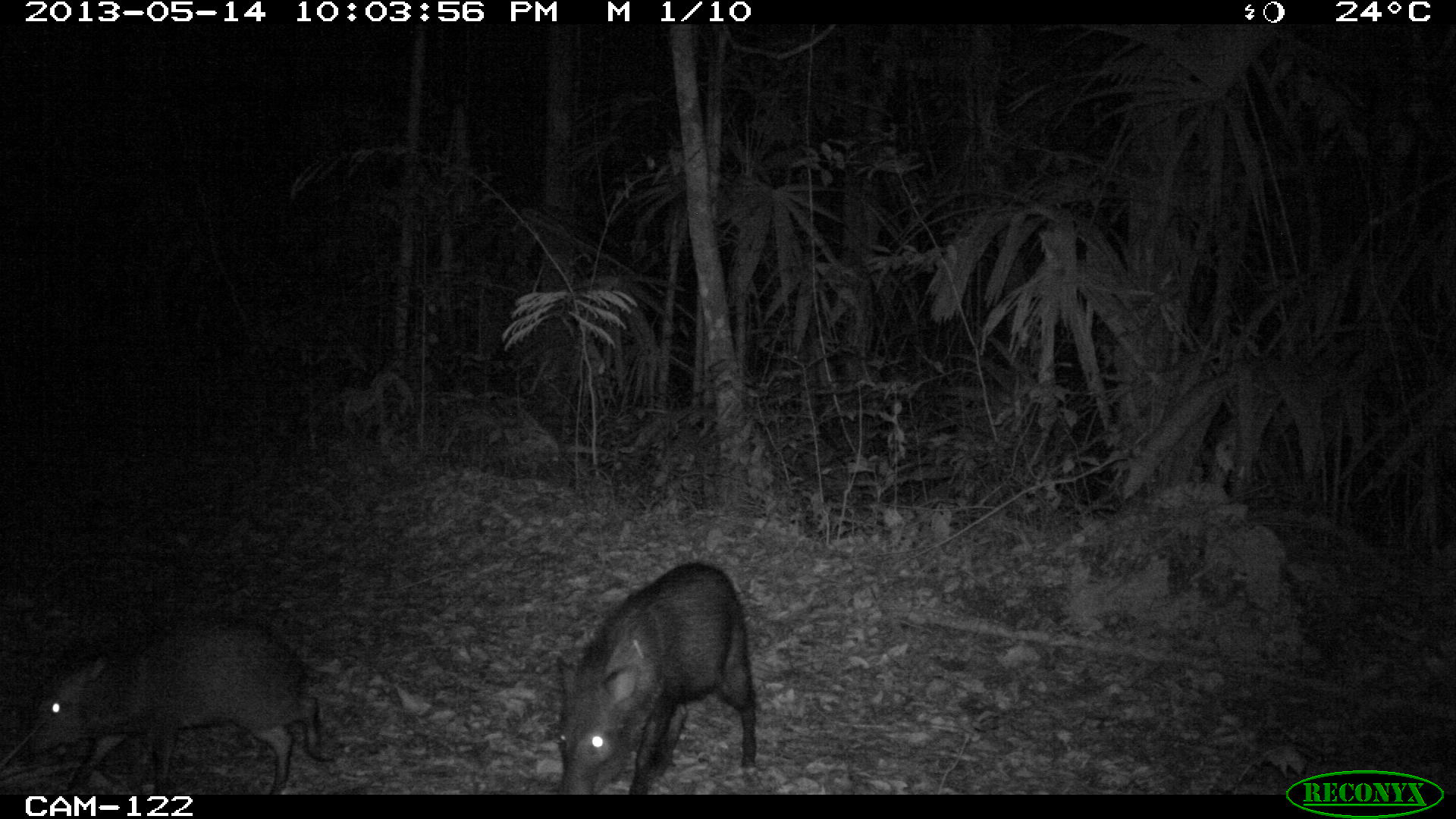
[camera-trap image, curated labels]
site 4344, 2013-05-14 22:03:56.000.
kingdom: Animalia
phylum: Chordata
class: Mammalia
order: Artiodactyla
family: Tayassuidae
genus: Pecari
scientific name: Pecari tajacu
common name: collared peccary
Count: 9.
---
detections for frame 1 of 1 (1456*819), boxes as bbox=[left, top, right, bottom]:
pecari tajacu: bbox=[27, 616, 337, 794]; bbox=[554, 561, 756, 795]